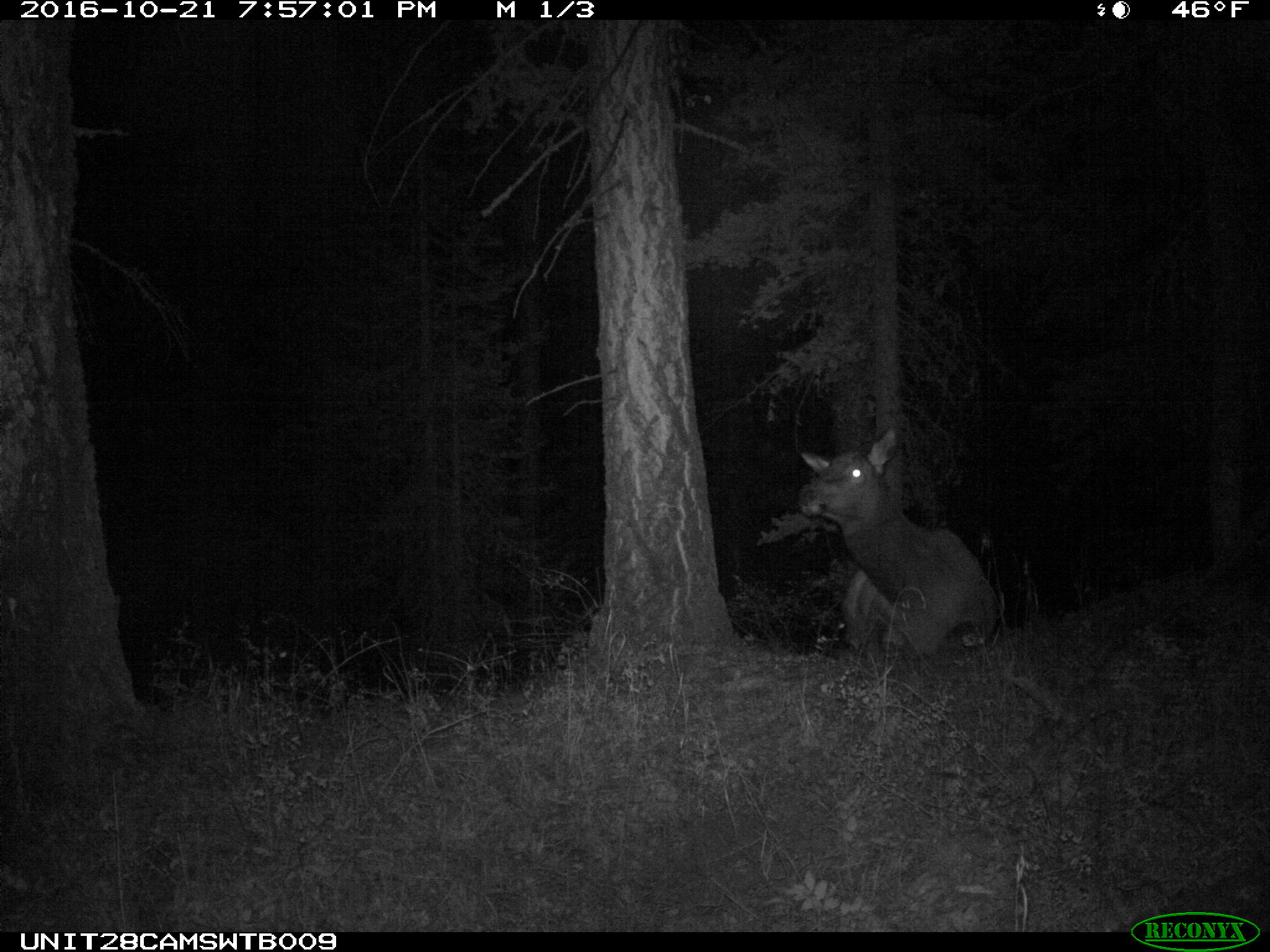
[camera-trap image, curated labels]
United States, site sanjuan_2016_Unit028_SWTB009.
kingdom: Animalia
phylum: Chordata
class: Mammalia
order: Artiodactyla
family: Cervidae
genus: Cervus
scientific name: Cervus elaphus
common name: red deer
Cervus elaphus (red deer).